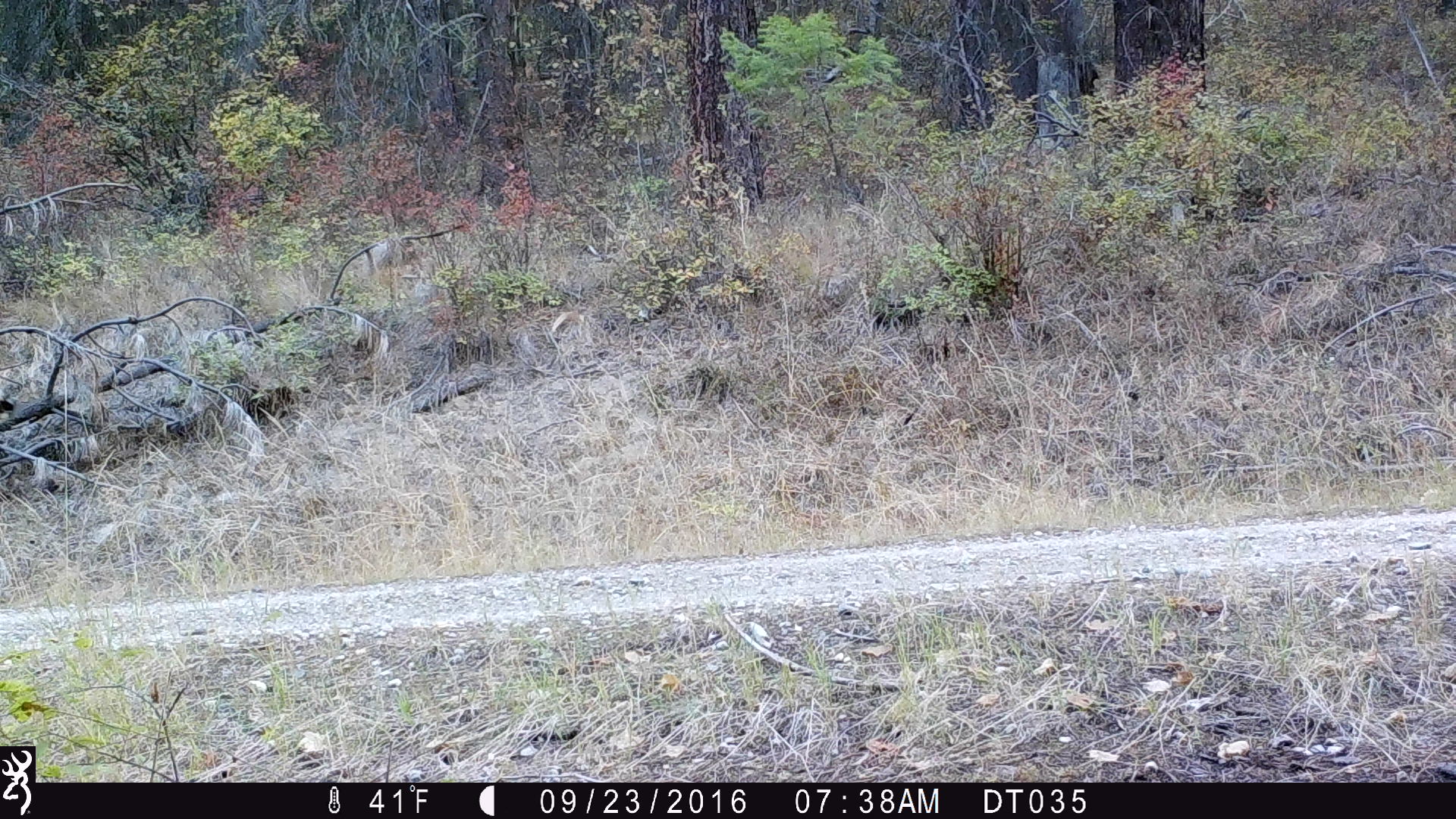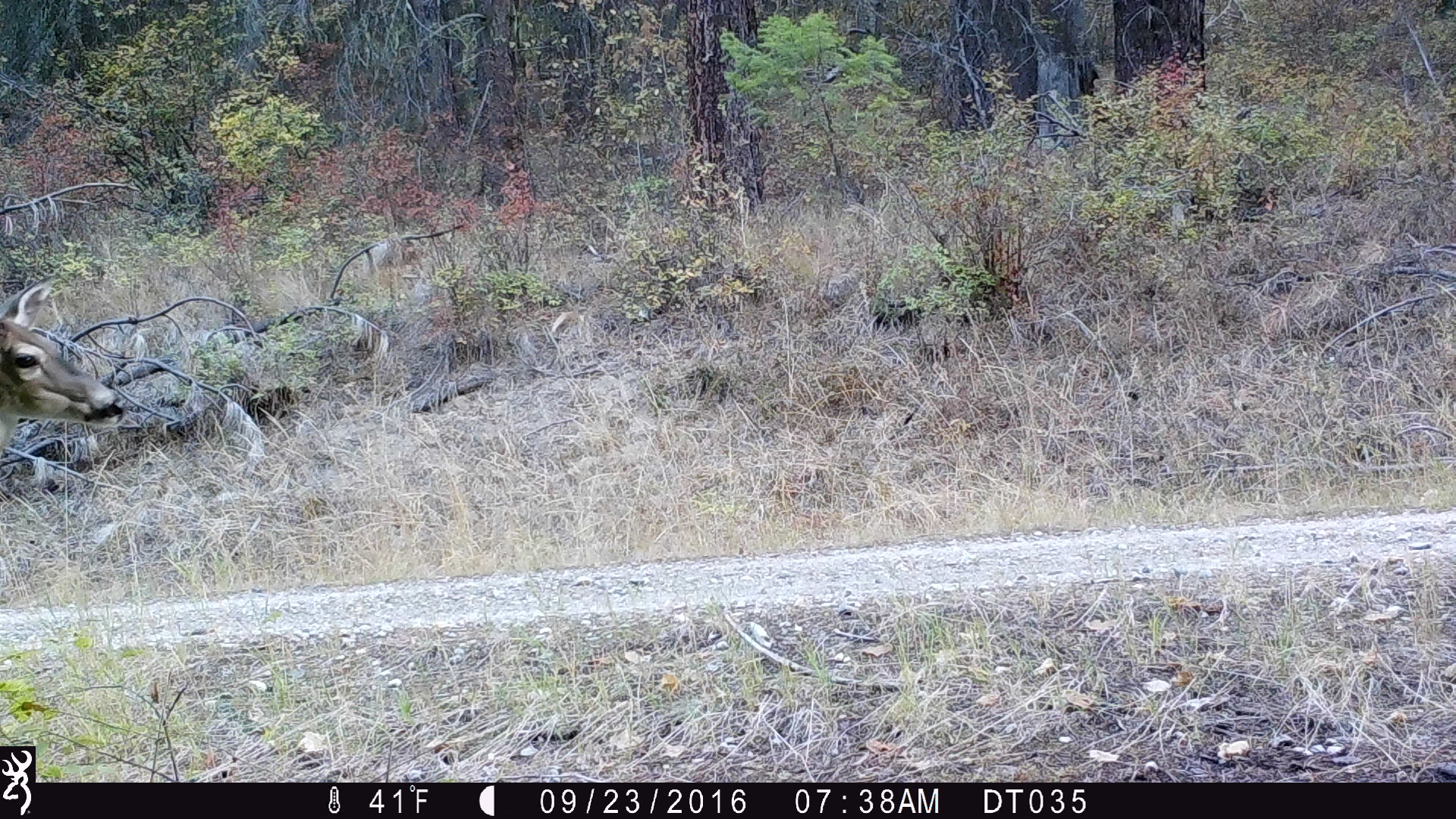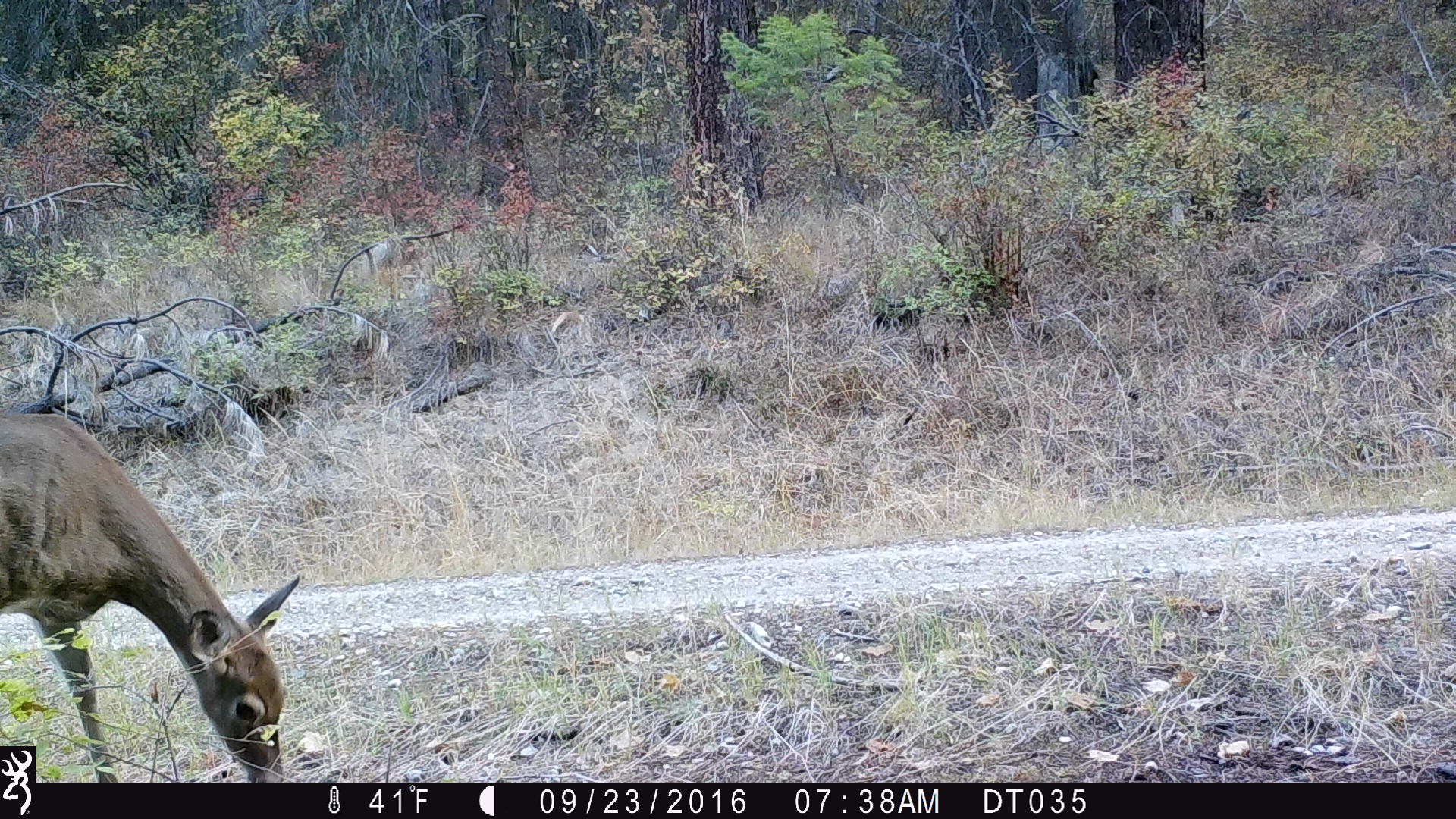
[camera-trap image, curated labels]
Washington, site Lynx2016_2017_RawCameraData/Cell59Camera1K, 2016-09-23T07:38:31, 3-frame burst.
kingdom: Animalia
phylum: Chordata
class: Mammalia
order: Artiodactyla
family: Cervidae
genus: Odocoileus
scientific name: Odocoileus virginianus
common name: white-tailed deer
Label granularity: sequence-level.